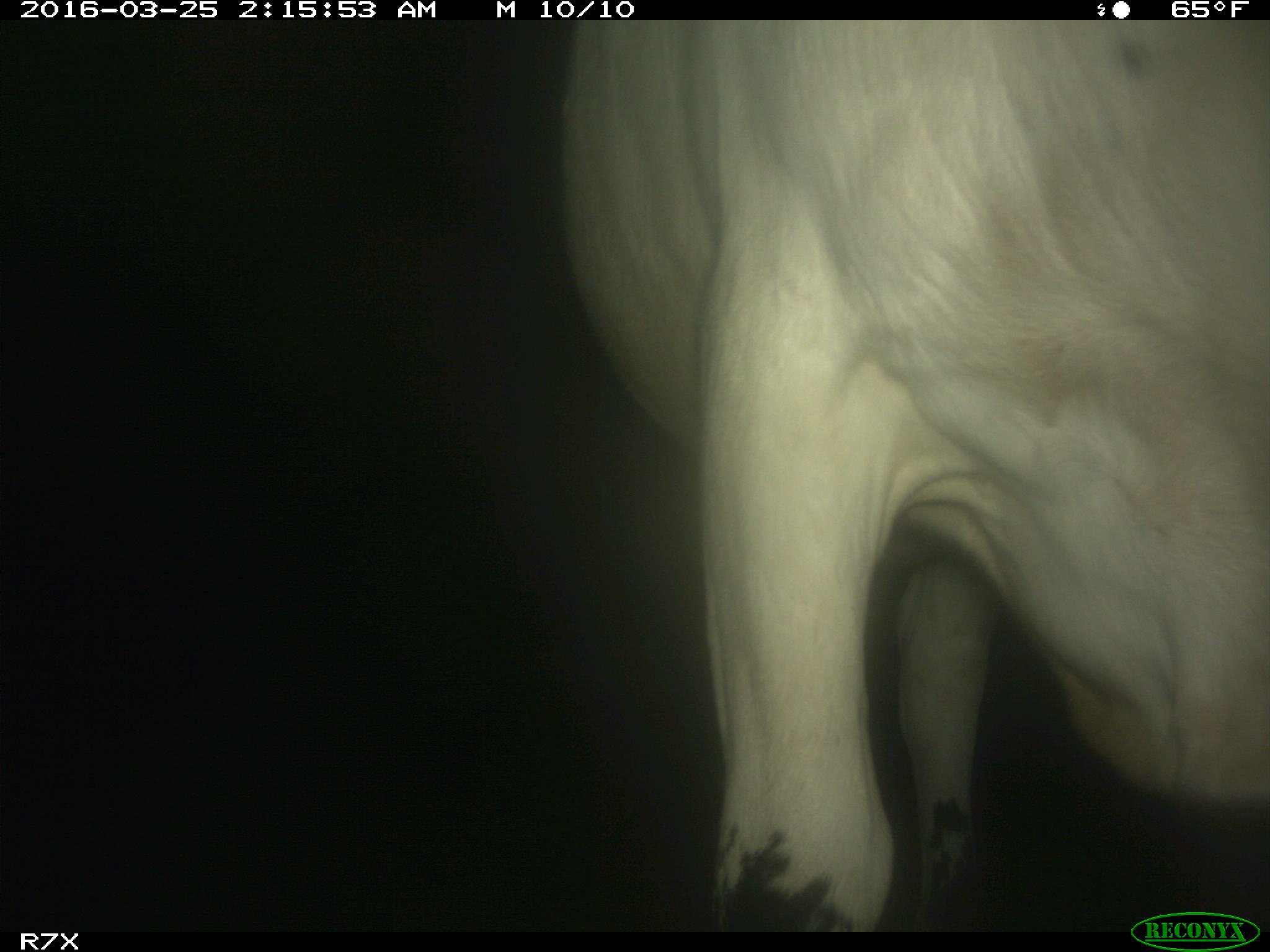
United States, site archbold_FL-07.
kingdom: Animalia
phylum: Chordata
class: Mammalia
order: Artiodactyla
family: Bovidae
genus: Bos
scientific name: Bos taurus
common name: domestic cow